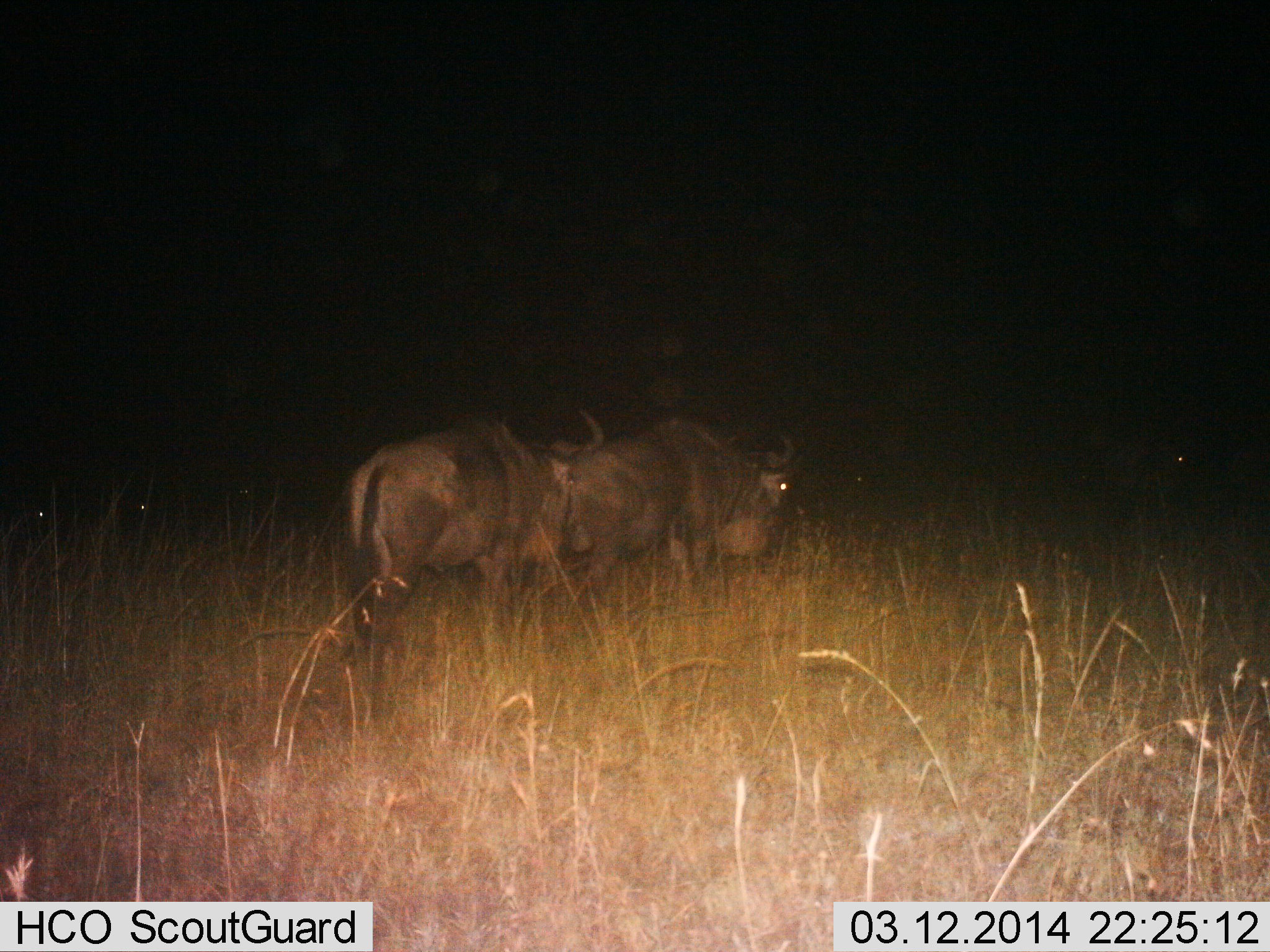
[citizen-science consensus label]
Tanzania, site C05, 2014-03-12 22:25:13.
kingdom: Animalia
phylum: Chordata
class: Mammalia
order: Artiodactyla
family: Bovidae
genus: Connochaetes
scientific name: Connochaetes taurinus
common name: blue wildebeest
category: wildebeest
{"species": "wildebeest (blue wildebeest) (Connochaetes taurinus)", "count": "2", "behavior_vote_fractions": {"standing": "15%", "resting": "2%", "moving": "87%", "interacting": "0%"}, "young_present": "0%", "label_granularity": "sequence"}